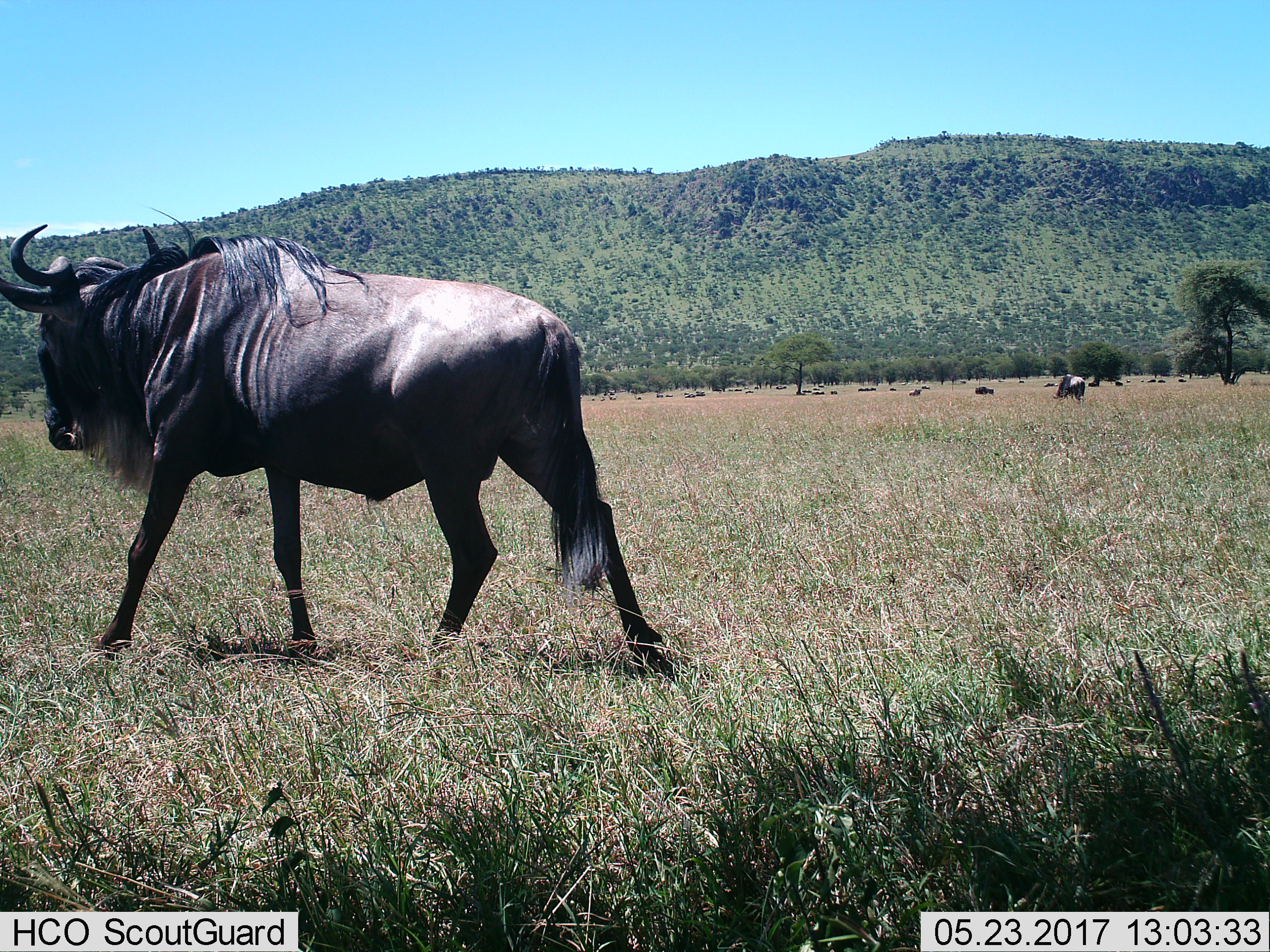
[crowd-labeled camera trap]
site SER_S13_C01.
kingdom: Animalia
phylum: Chordata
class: Mammalia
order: Artiodactyla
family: Bovidae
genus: Connochaetes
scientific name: Connochaetes taurinus taurinus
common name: blue wildebeest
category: wildebeestblue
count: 11-50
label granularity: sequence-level